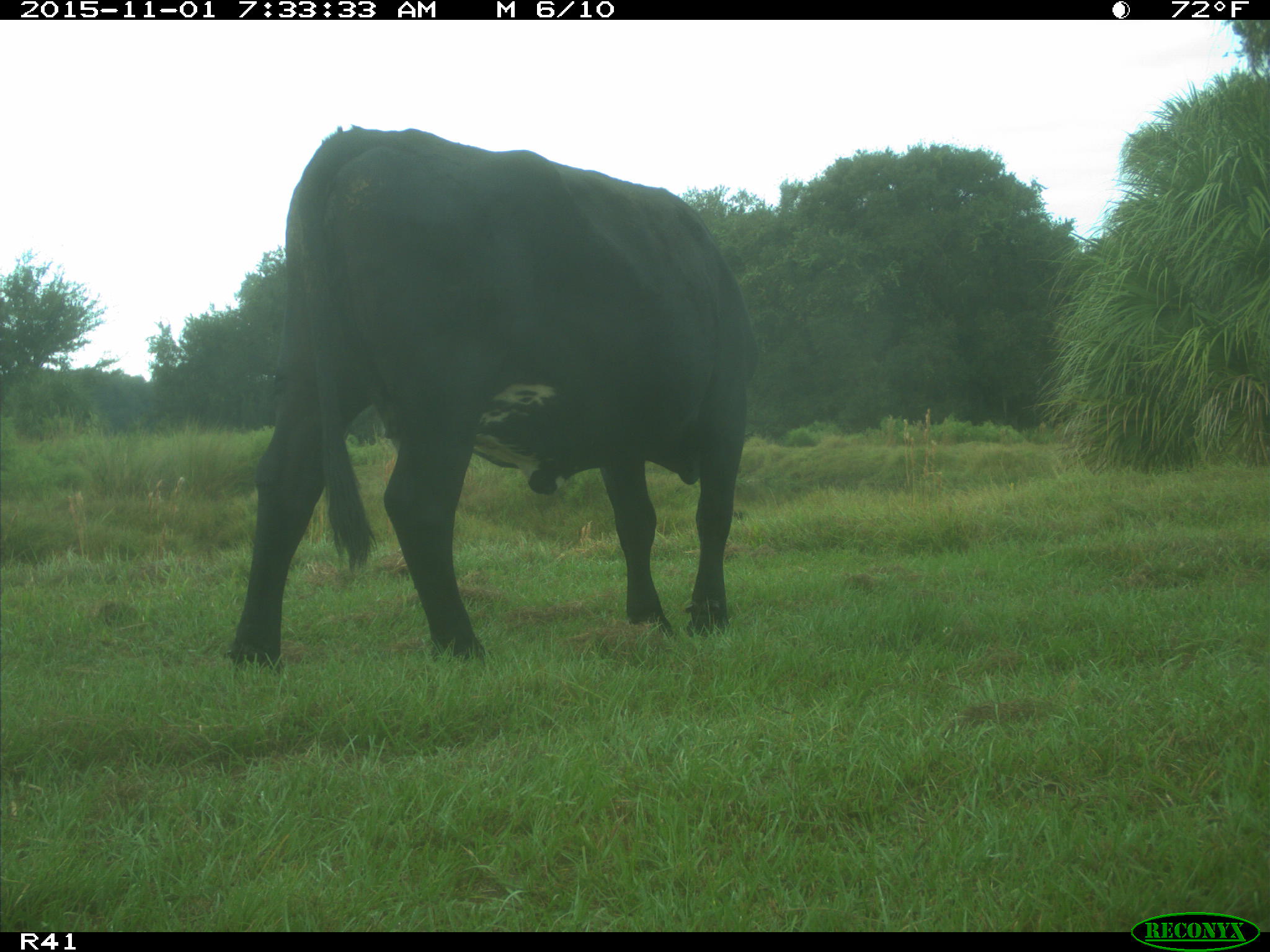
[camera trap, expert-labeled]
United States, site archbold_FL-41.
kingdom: Animalia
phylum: Chordata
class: Mammalia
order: Artiodactyla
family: Bovidae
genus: Bos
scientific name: Bos taurus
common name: domestic cow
Bos taurus (domestic cow).